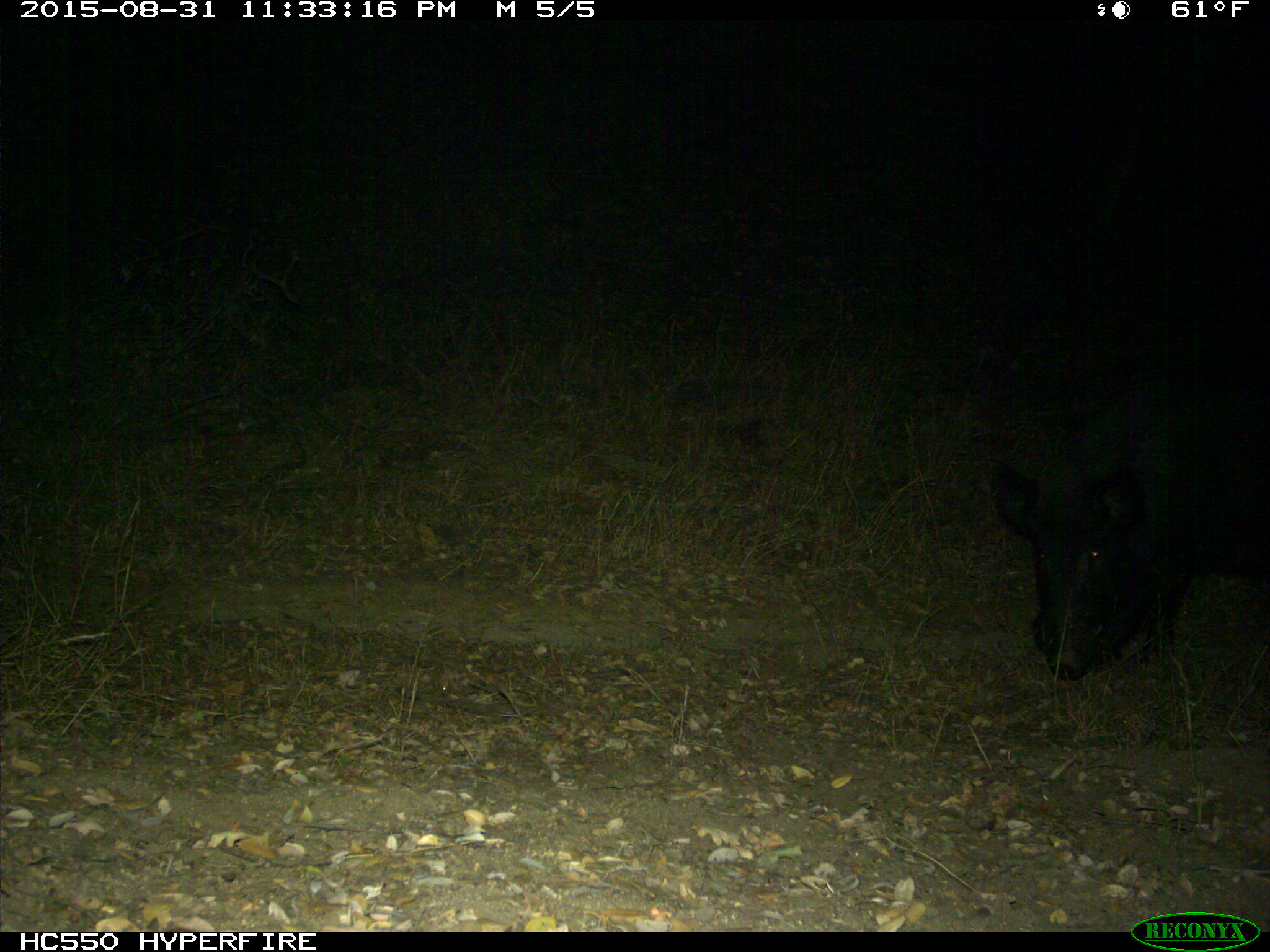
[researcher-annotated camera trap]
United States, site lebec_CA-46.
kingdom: Animalia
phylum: Chordata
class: Mammalia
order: Artiodactyla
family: Suidae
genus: Sus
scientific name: Sus scrofa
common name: wild boar